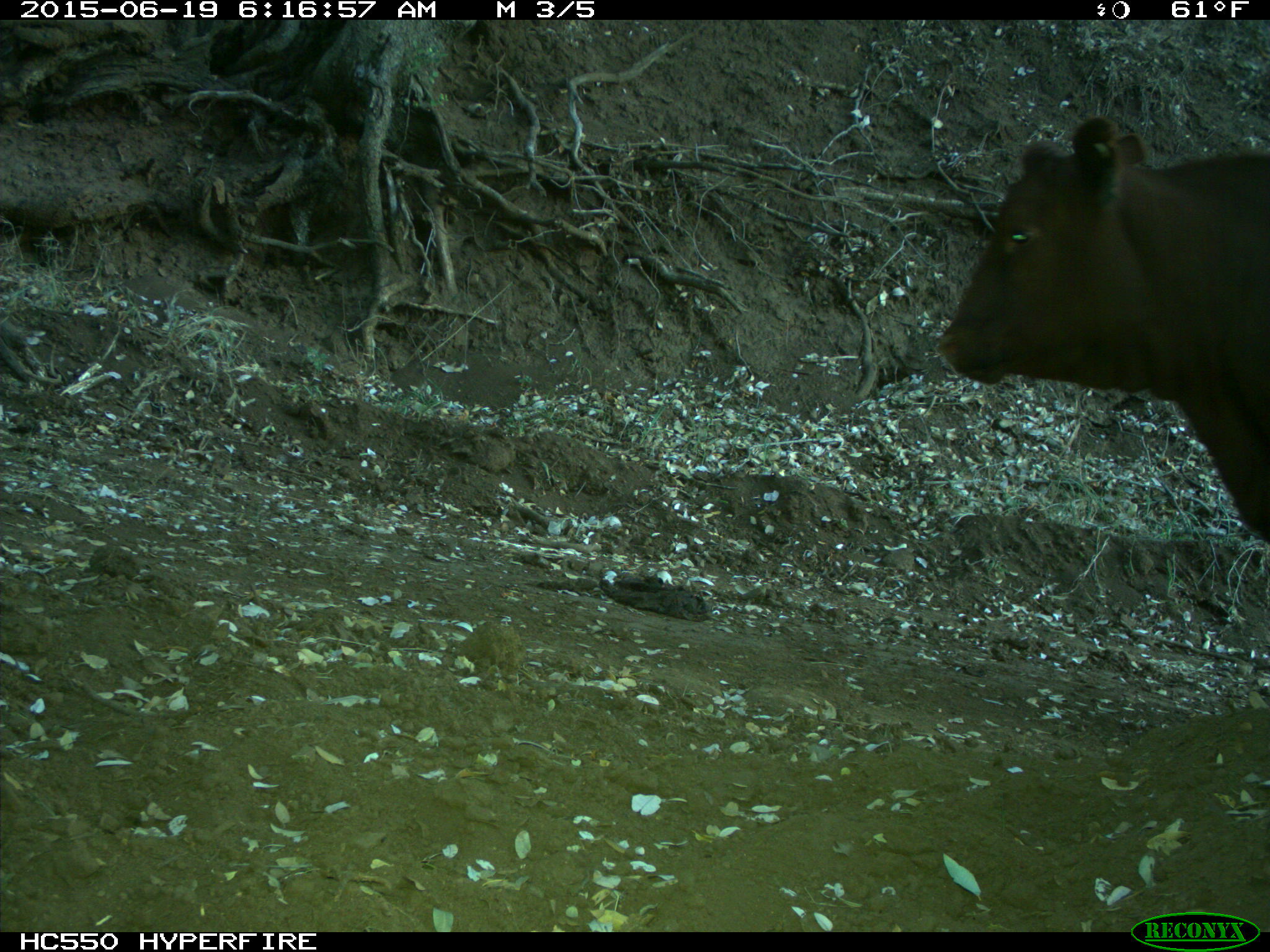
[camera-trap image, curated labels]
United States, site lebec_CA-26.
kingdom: Animalia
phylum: Chordata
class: Mammalia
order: Artiodactyla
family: Bovidae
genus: Bos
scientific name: Bos taurus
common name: domestic cow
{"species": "Bos taurus (domestic cow)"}